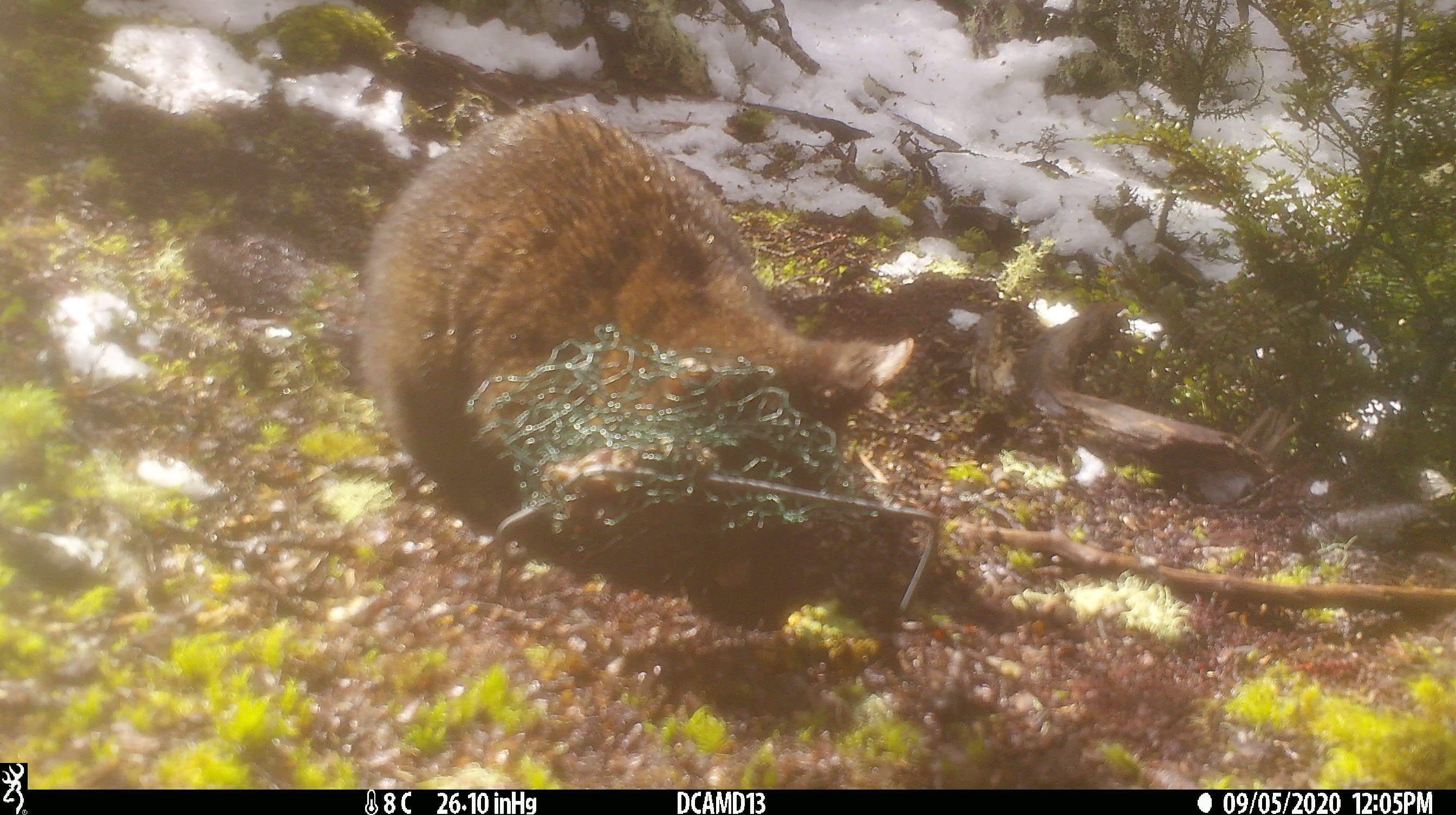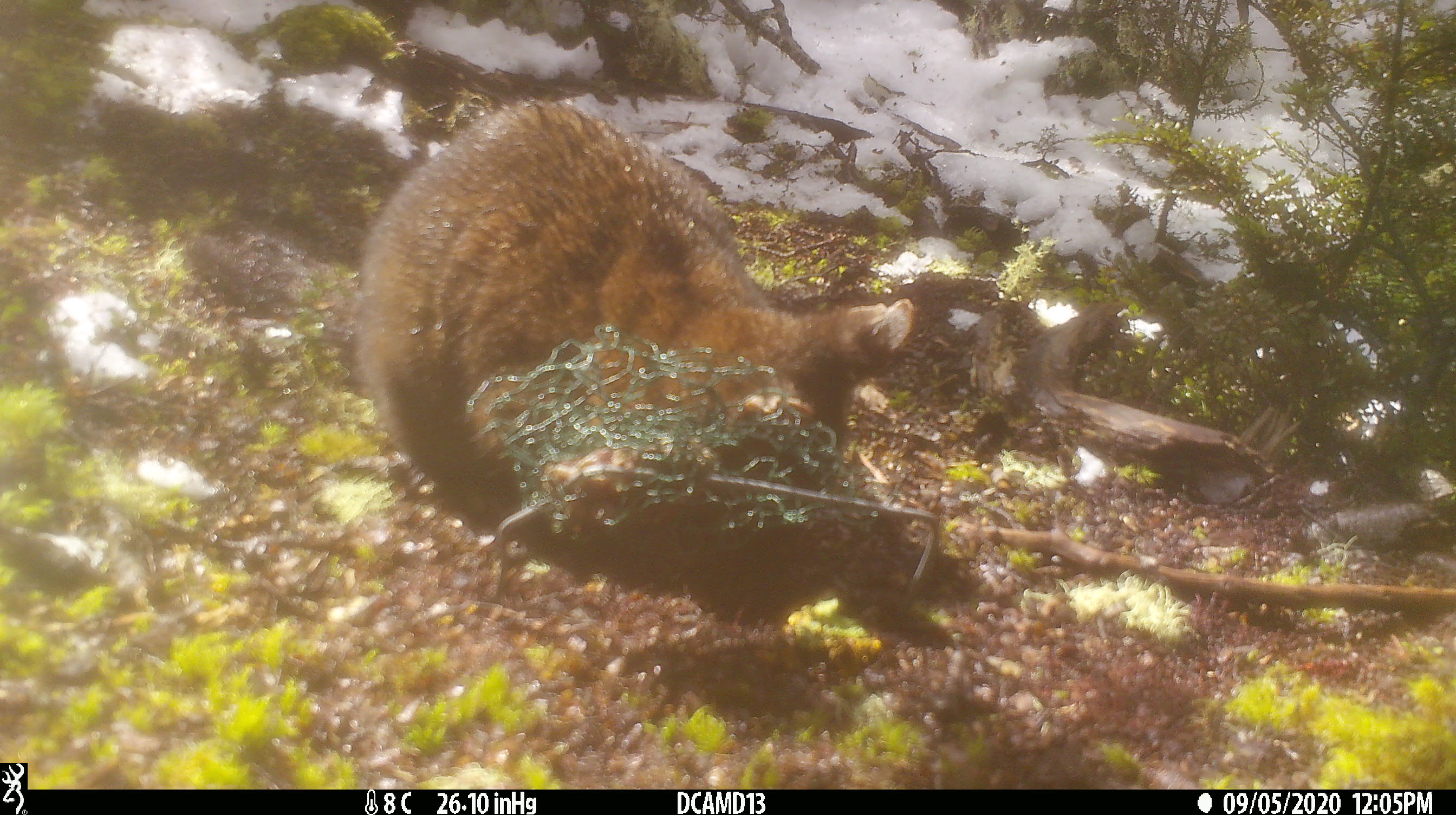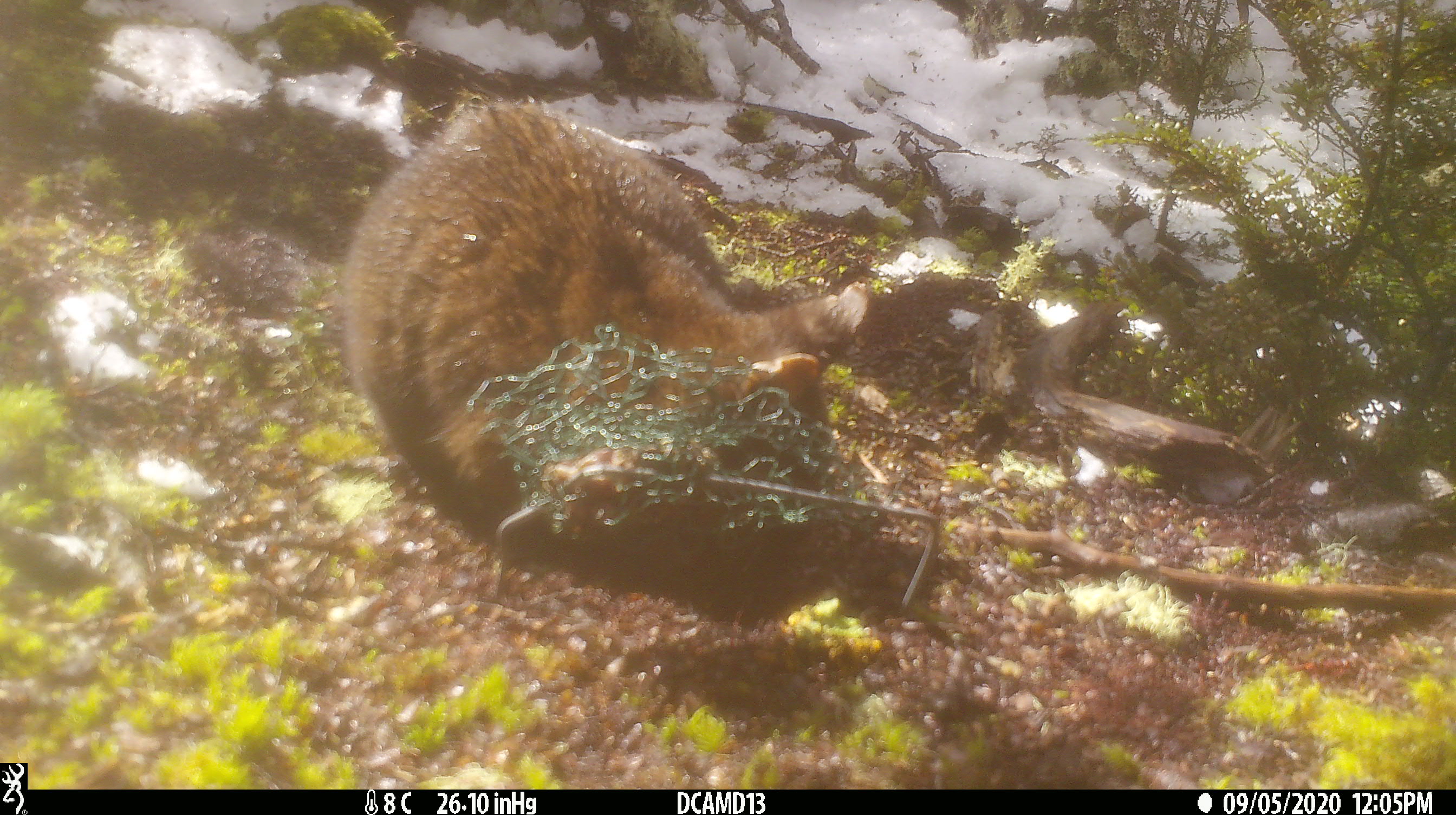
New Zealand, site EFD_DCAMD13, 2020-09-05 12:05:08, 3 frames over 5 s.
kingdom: Animalia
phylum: Chordata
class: Mammalia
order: Diprotodontia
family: Phalangeridae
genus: Trichosurus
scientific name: Trichosurus vulpecula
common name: common brushtail possum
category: possum